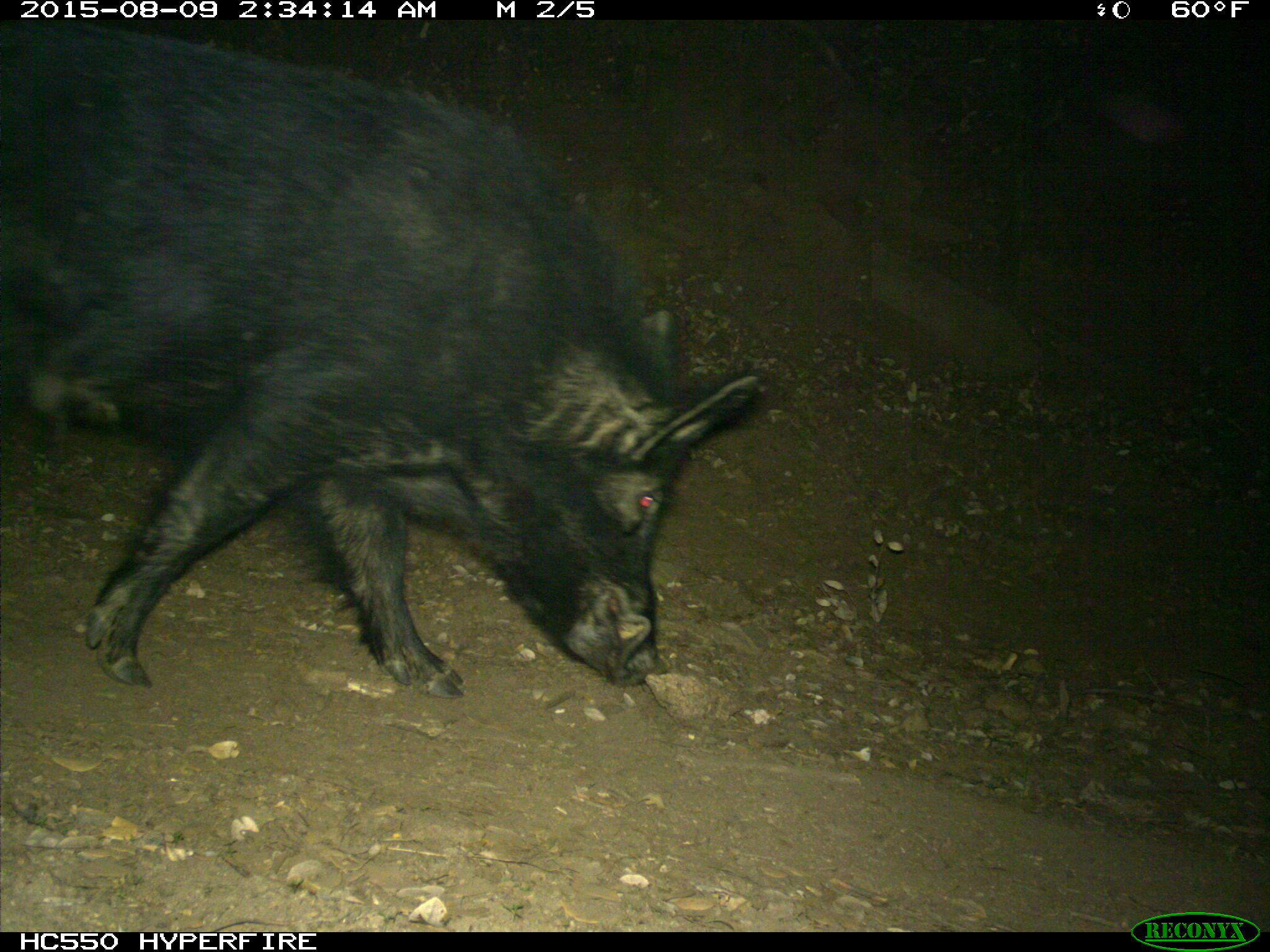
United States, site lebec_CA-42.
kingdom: Animalia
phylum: Chordata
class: Mammalia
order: Artiodactyla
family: Suidae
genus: Sus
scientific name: Sus scrofa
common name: wild boar